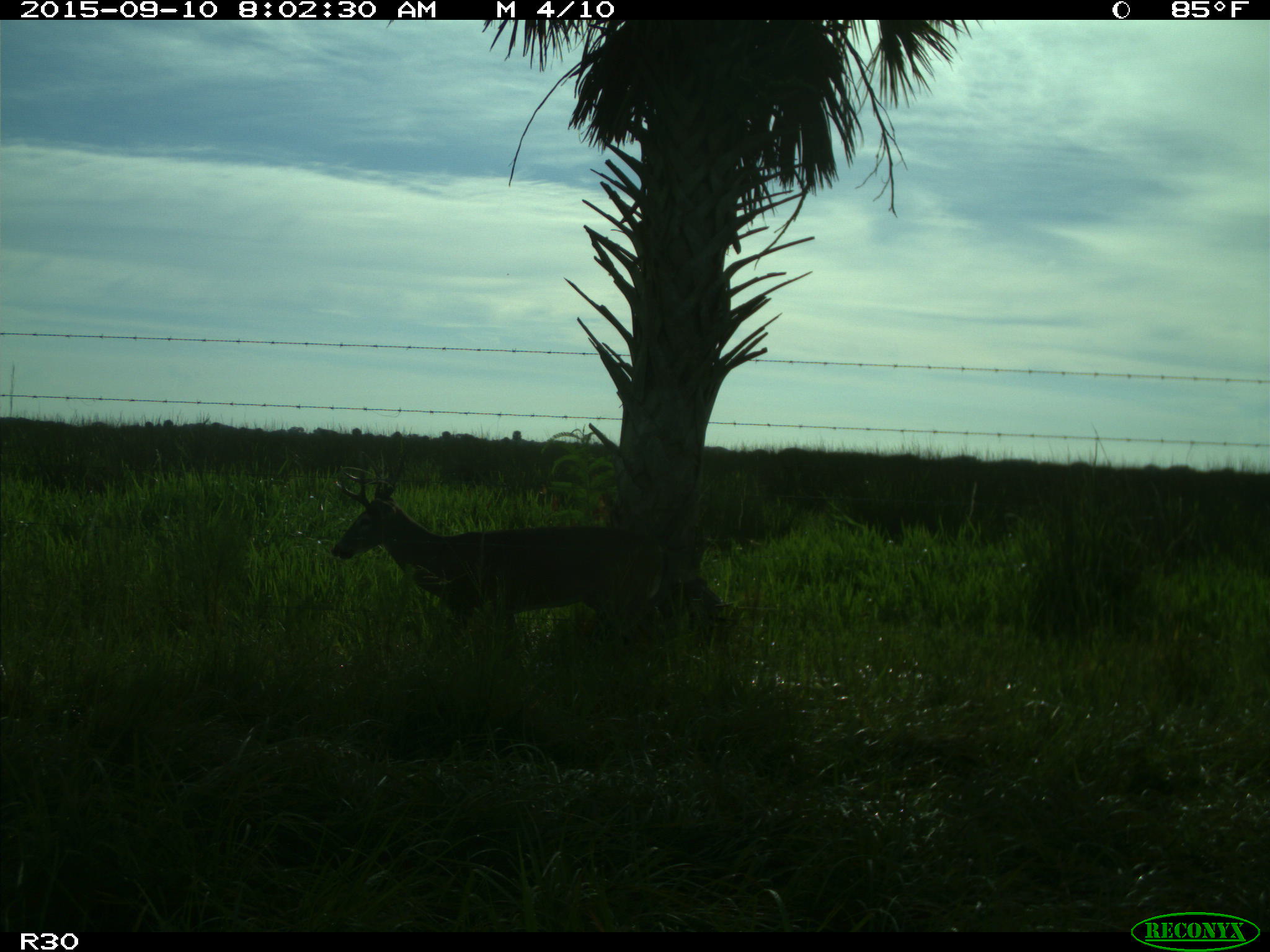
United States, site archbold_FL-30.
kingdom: Animalia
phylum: Chordata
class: Mammalia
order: Artiodactyla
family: Cervidae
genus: Odocoileus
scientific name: Odocoileus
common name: deer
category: unidentified deer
Unidentified deer (deer) (Odocoileus).